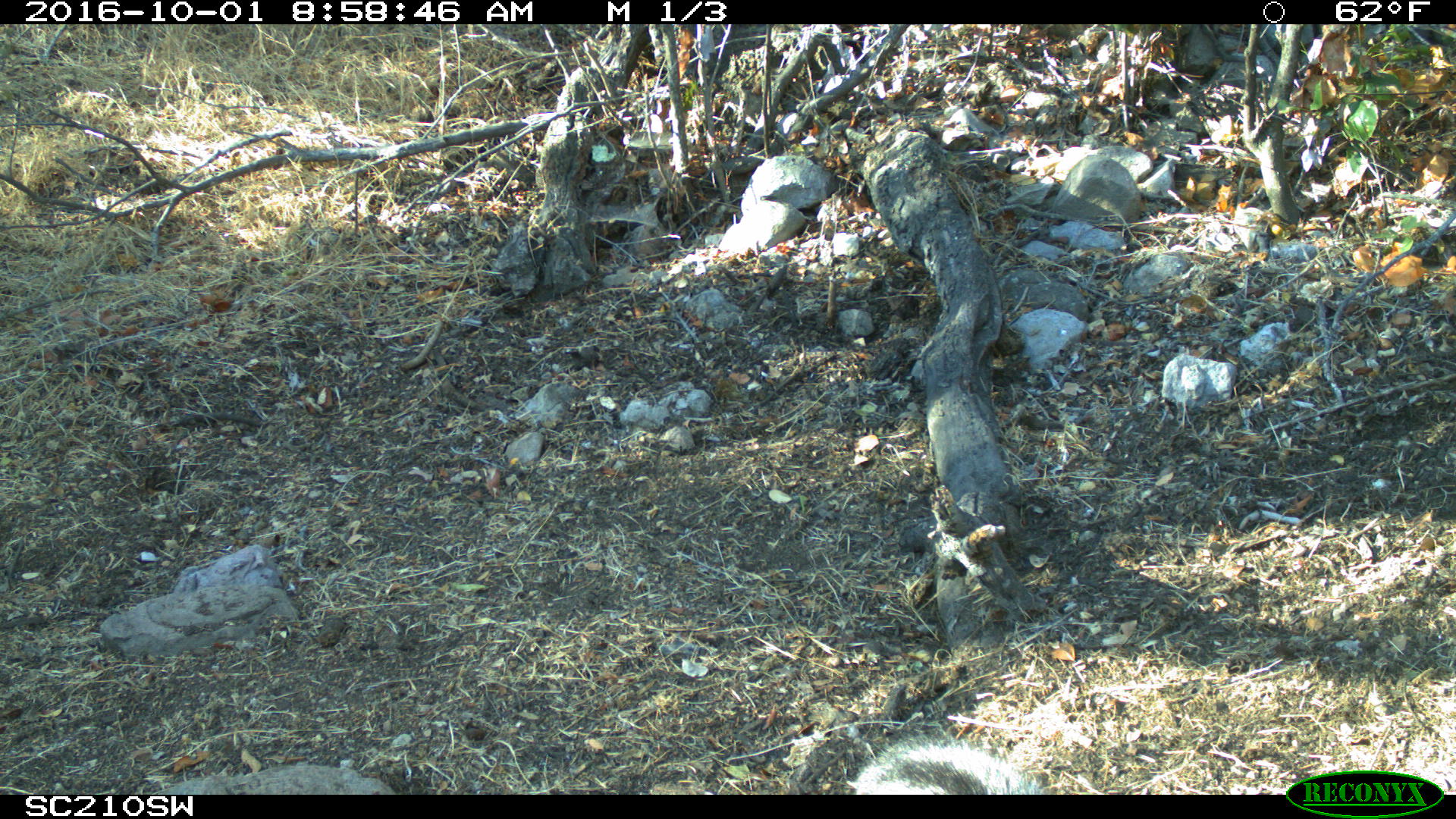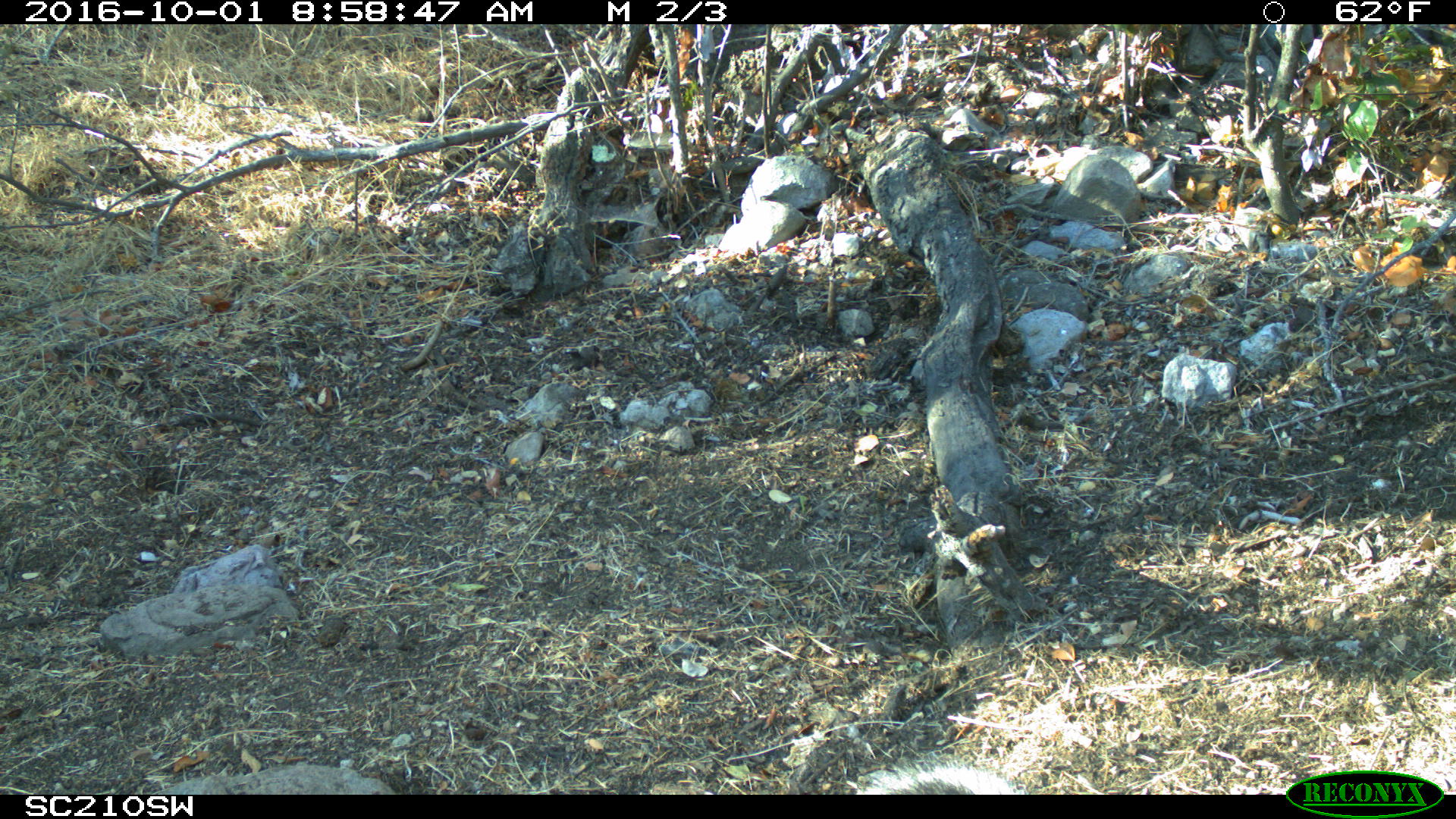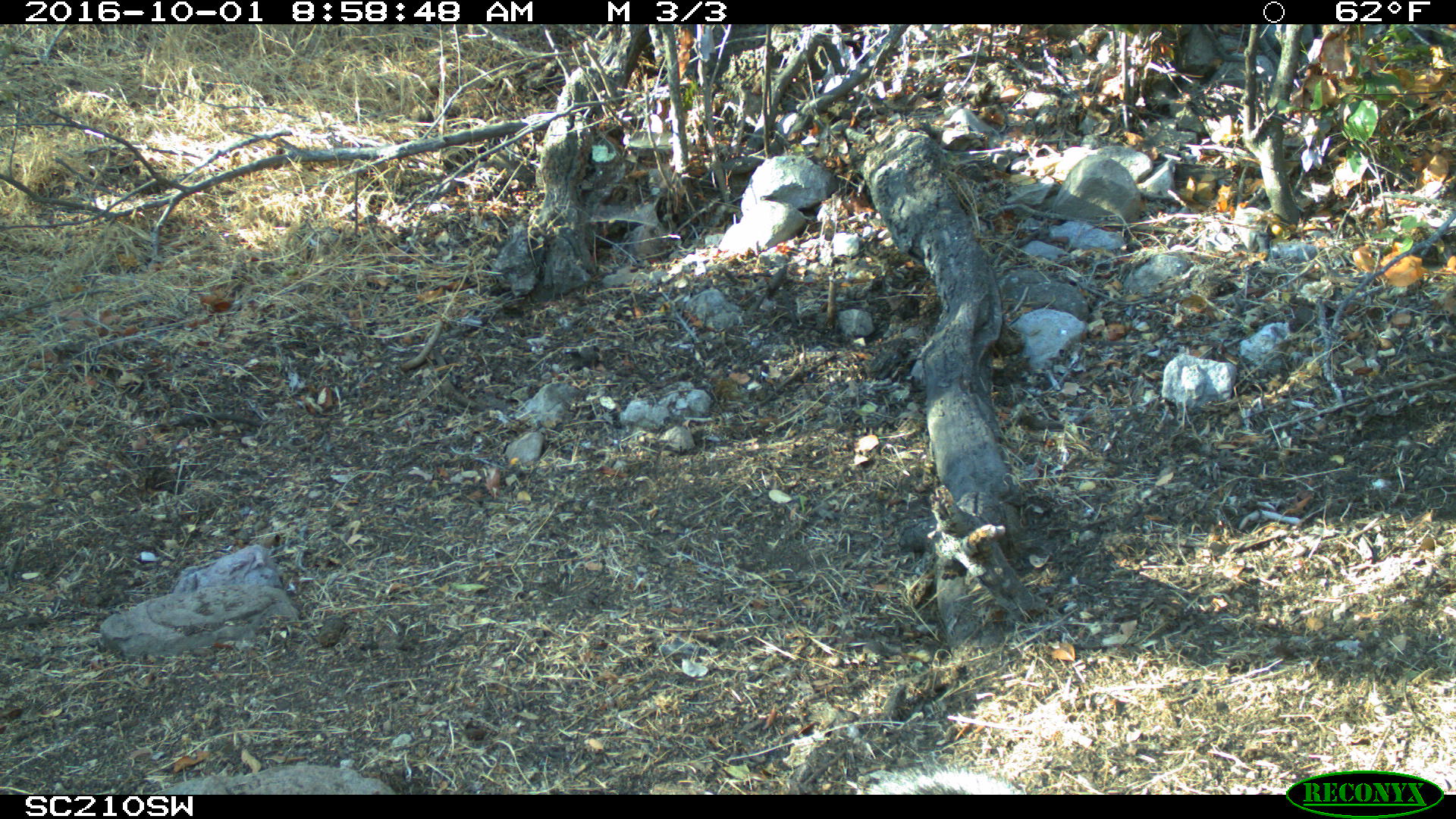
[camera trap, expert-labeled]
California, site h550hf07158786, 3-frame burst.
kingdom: Animalia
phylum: Chordata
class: Mammalia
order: Carnivora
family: Canidae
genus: Urocyon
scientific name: Urocyon littoralis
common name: island fox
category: fox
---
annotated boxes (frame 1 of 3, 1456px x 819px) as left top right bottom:
fox: 854 740 1041 794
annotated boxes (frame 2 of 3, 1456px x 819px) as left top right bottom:
fox: 855 758 1026 794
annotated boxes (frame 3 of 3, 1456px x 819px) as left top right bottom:
fox: 858 766 1030 792